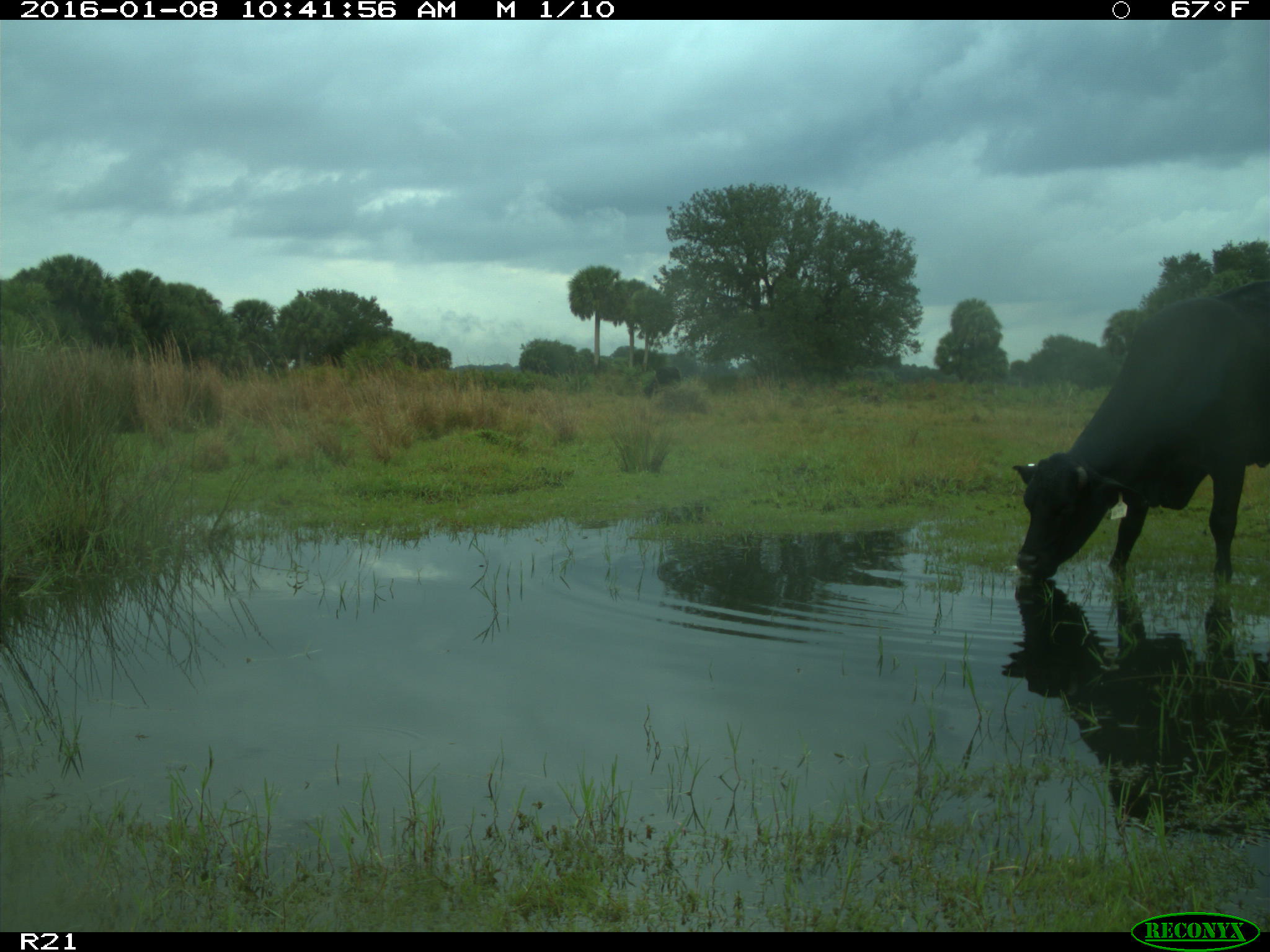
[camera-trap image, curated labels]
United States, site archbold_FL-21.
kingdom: Animalia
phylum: Chordata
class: Mammalia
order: Artiodactyla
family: Bovidae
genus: Bos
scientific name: Bos taurus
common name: domestic cow